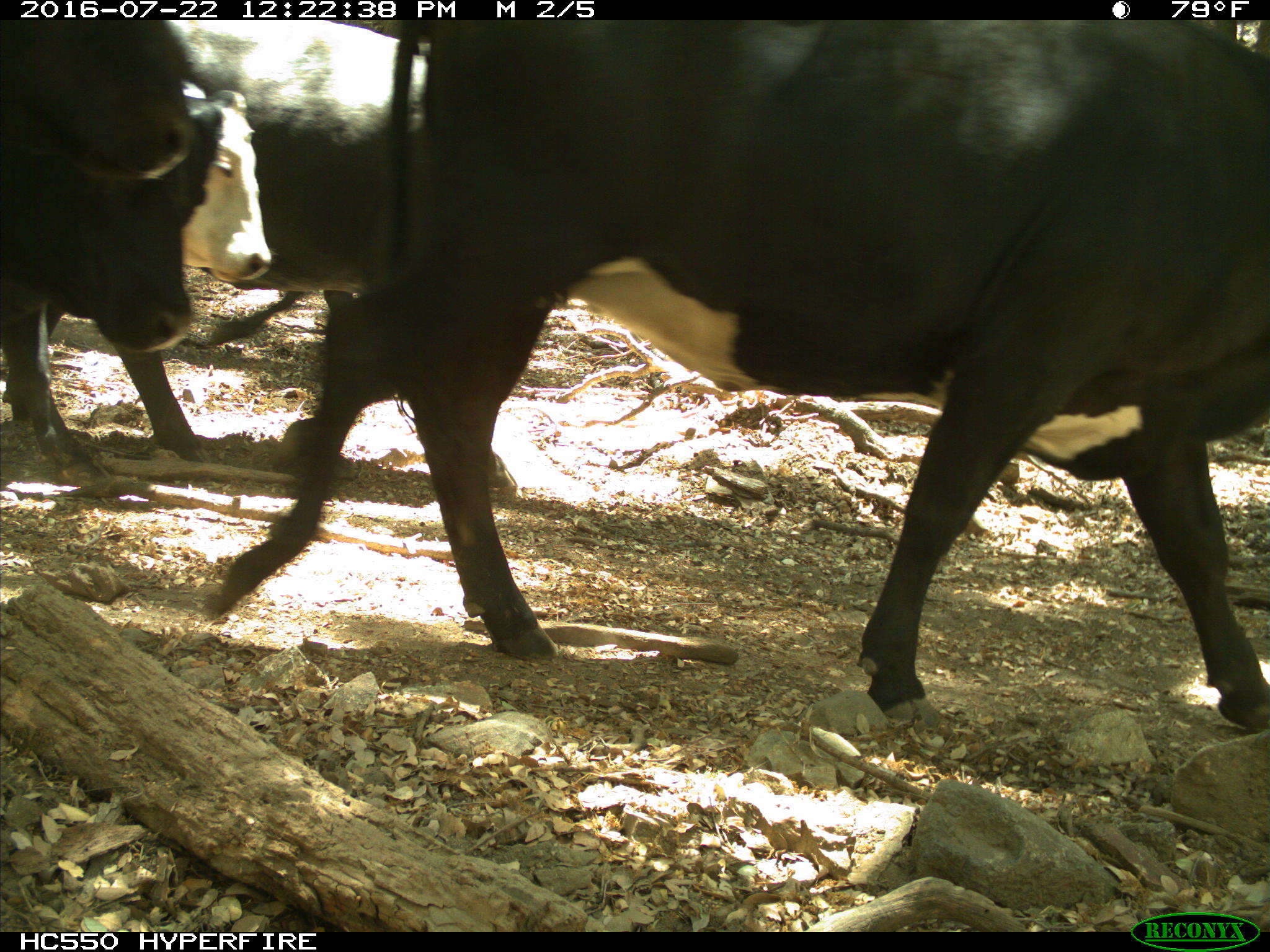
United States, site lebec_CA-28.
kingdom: Animalia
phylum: Chordata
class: Mammalia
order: Artiodactyla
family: Bovidae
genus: Bos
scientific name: Bos taurus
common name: domestic cow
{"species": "Bos taurus (domestic cow)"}